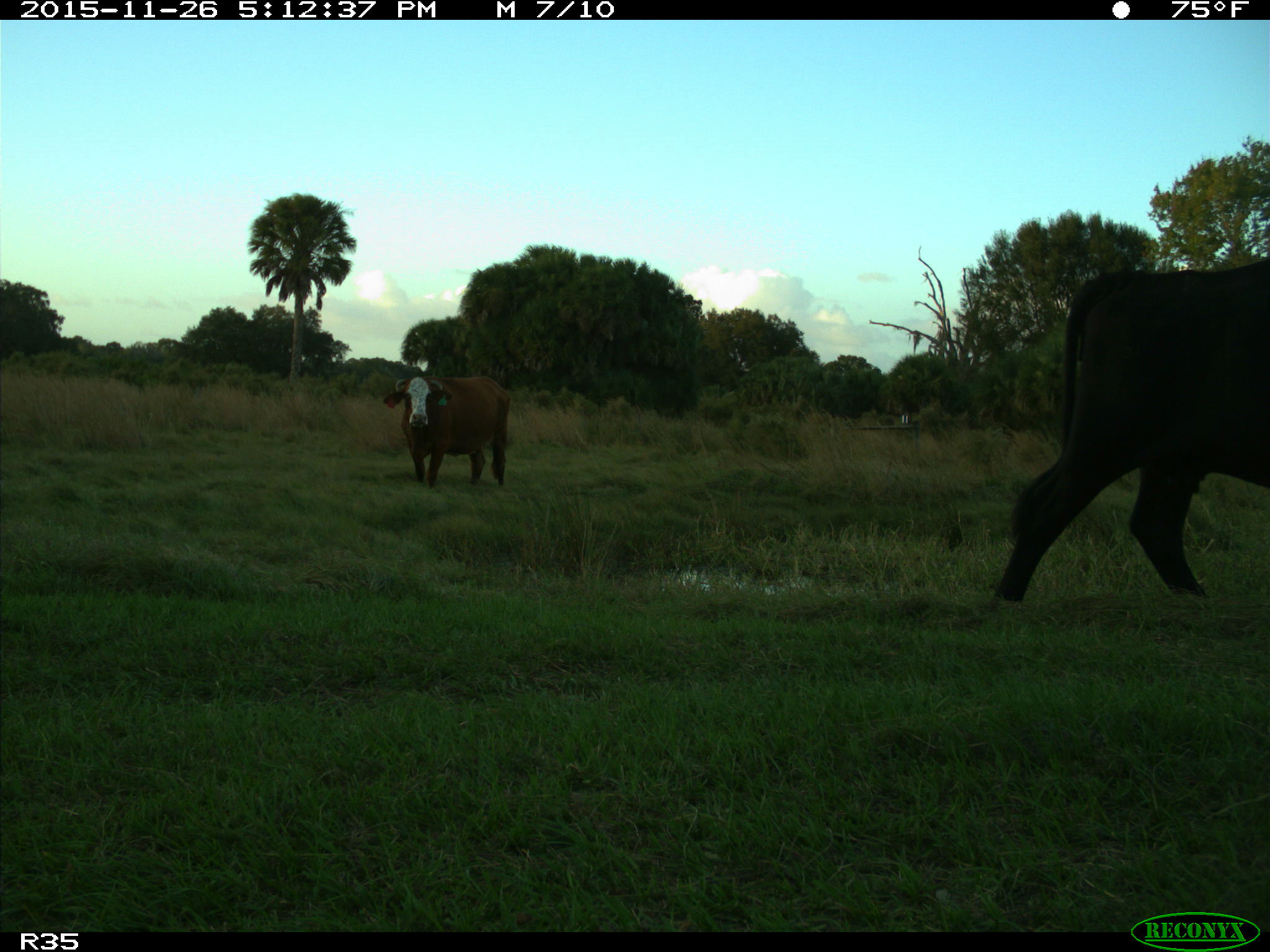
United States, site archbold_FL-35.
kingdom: Animalia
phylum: Chordata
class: Mammalia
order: Artiodactyla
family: Bovidae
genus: Bos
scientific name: Bos taurus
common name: domestic cow